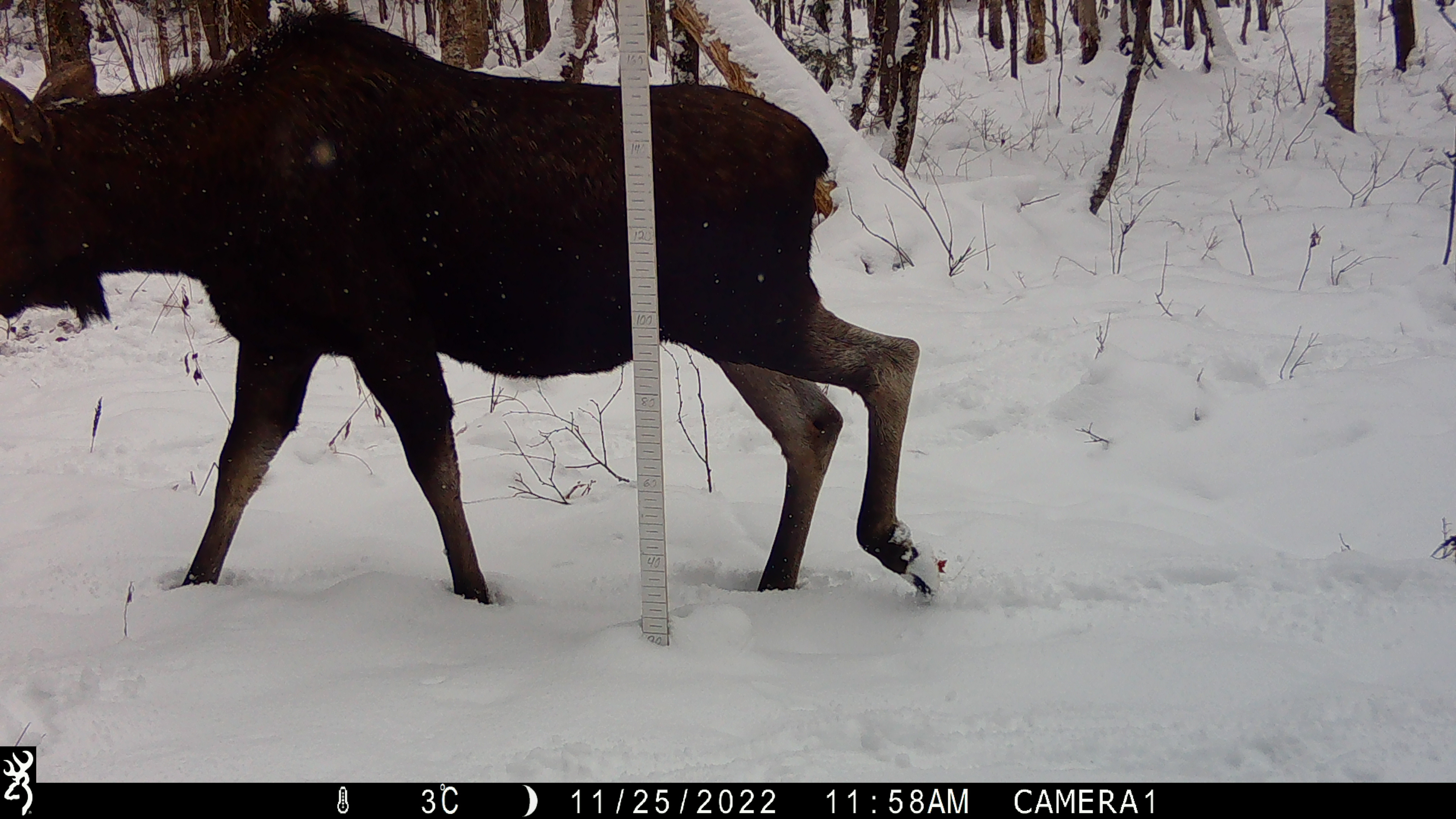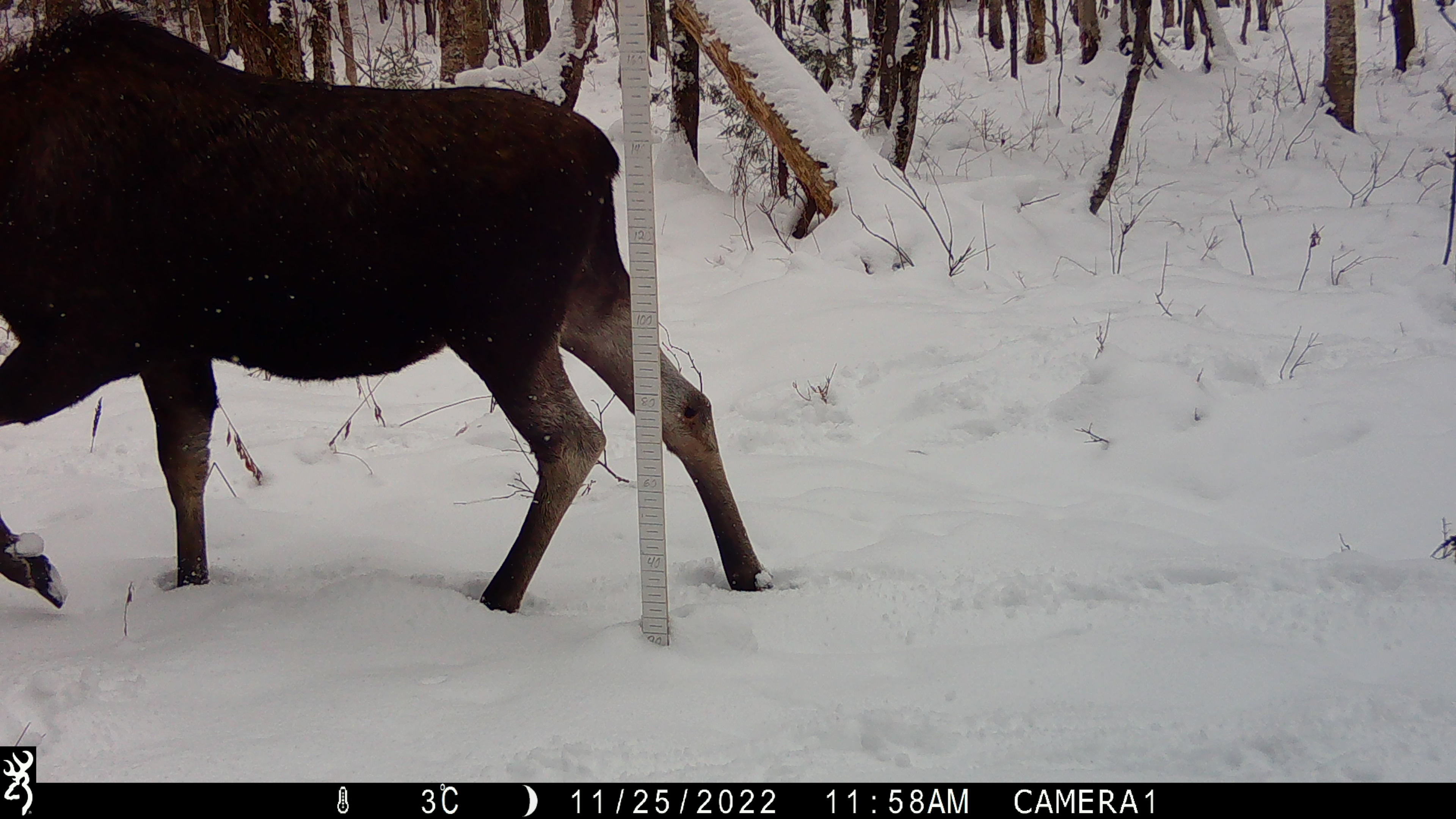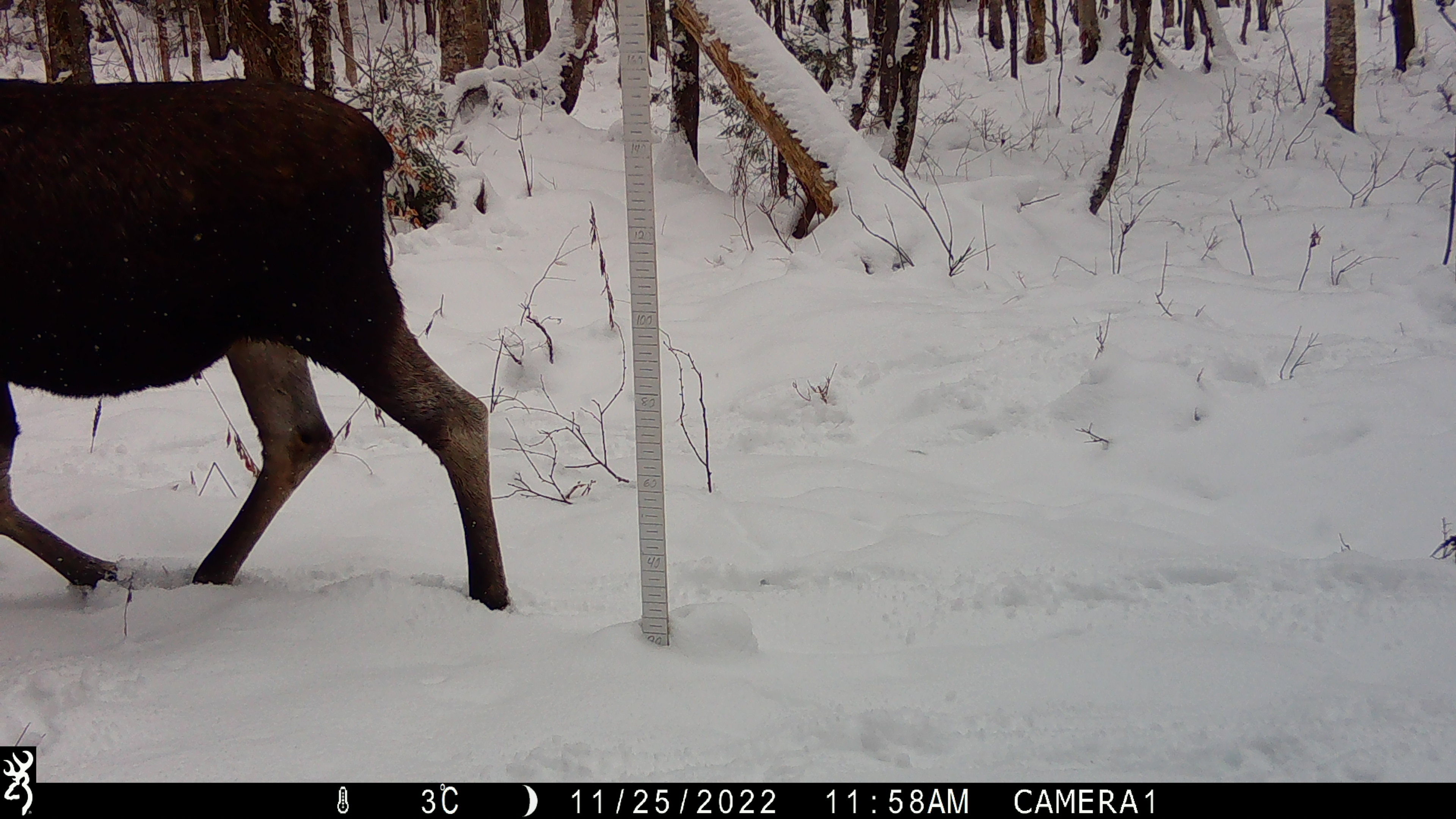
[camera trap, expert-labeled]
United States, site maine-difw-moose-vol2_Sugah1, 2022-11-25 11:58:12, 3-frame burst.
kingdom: Animalia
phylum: Chordata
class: Mammalia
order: Artiodactyla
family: Cervidae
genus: Alces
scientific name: Alces alces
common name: moose